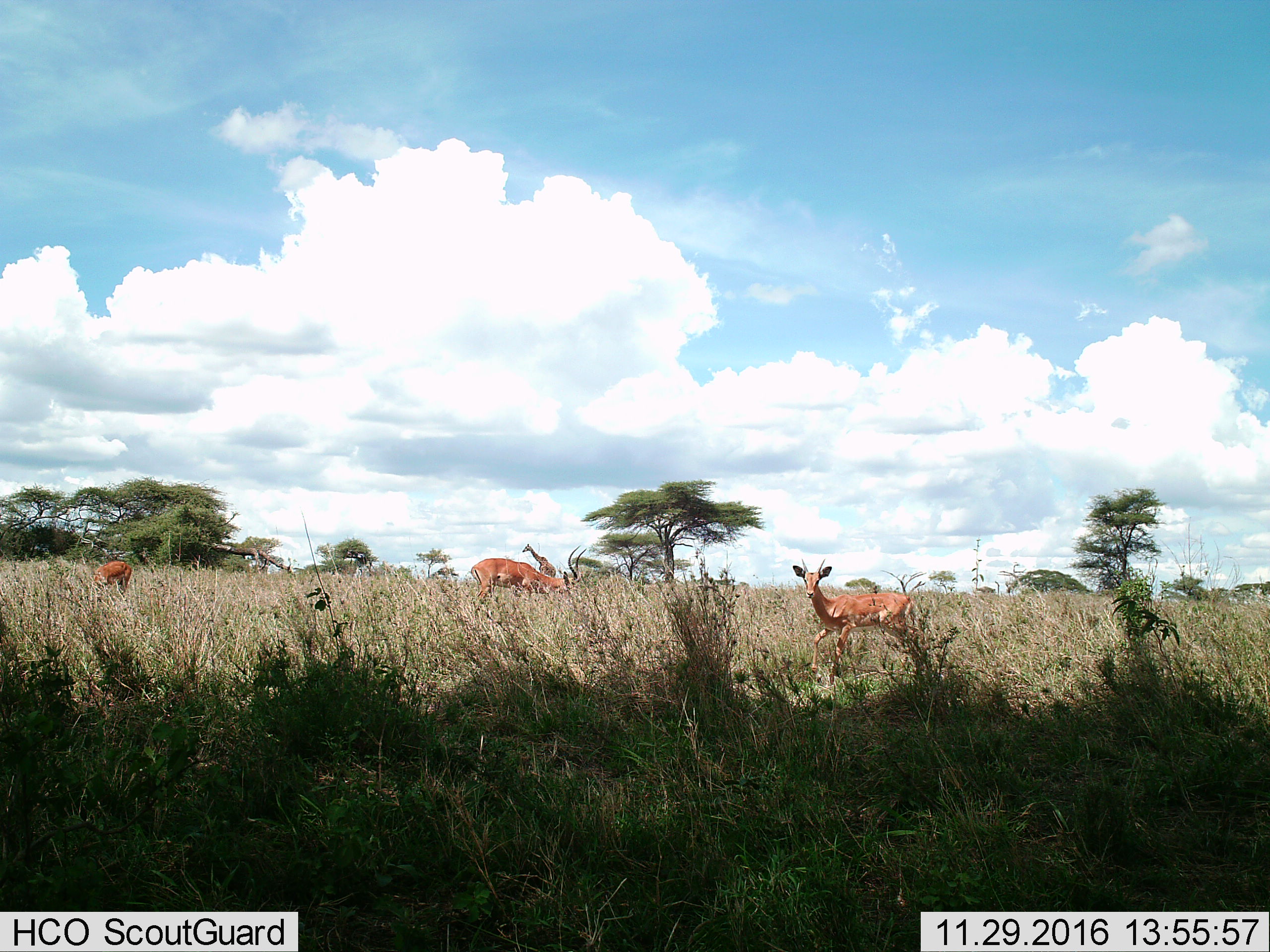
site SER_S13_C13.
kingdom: Animalia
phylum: Chordata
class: Mammalia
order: Artiodactyla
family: Giraffidae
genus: Giraffa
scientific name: Giraffa camelopardalis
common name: giraffe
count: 1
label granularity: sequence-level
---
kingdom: Animalia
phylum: Chordata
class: Mammalia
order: Artiodactyla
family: Bovidae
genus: Aepyceros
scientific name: Aepyceros melampus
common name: impala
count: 3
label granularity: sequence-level